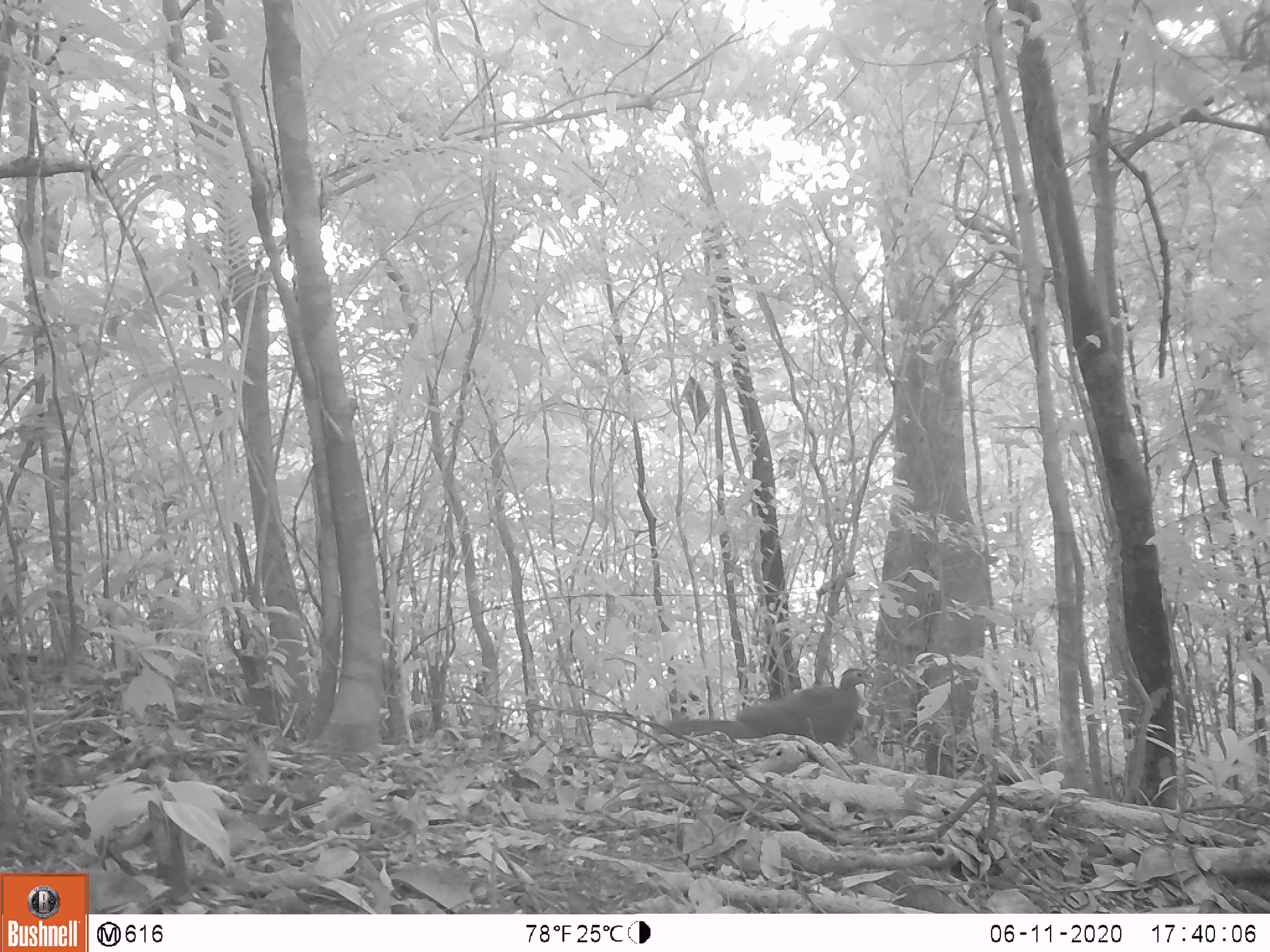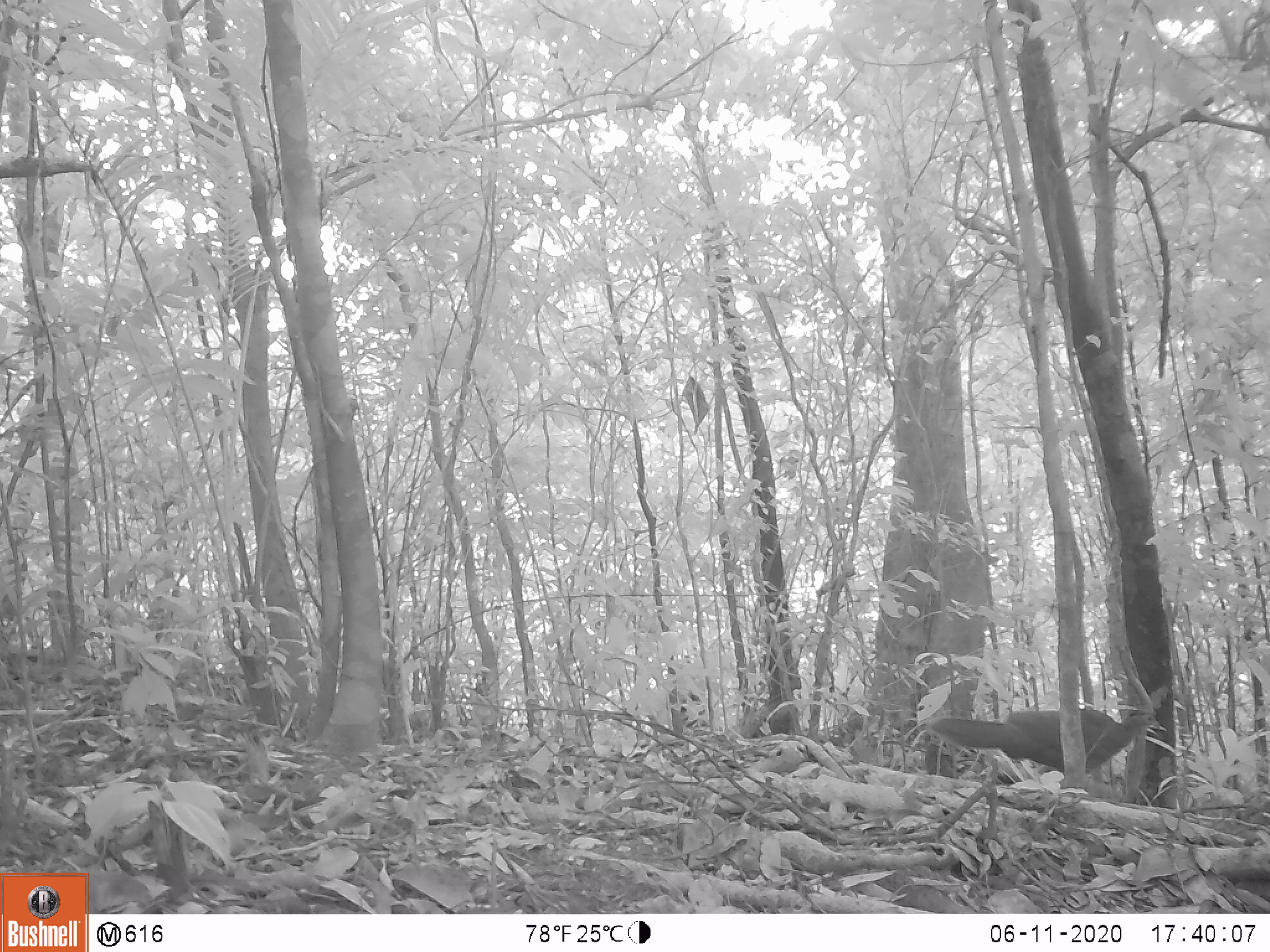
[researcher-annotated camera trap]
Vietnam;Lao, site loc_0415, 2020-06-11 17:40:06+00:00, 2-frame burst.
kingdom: Animalia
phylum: Chordata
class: Aves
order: Galliformes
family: Phasianidae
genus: Lophura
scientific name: Lophura nycthemera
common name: silver pheasant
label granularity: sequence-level